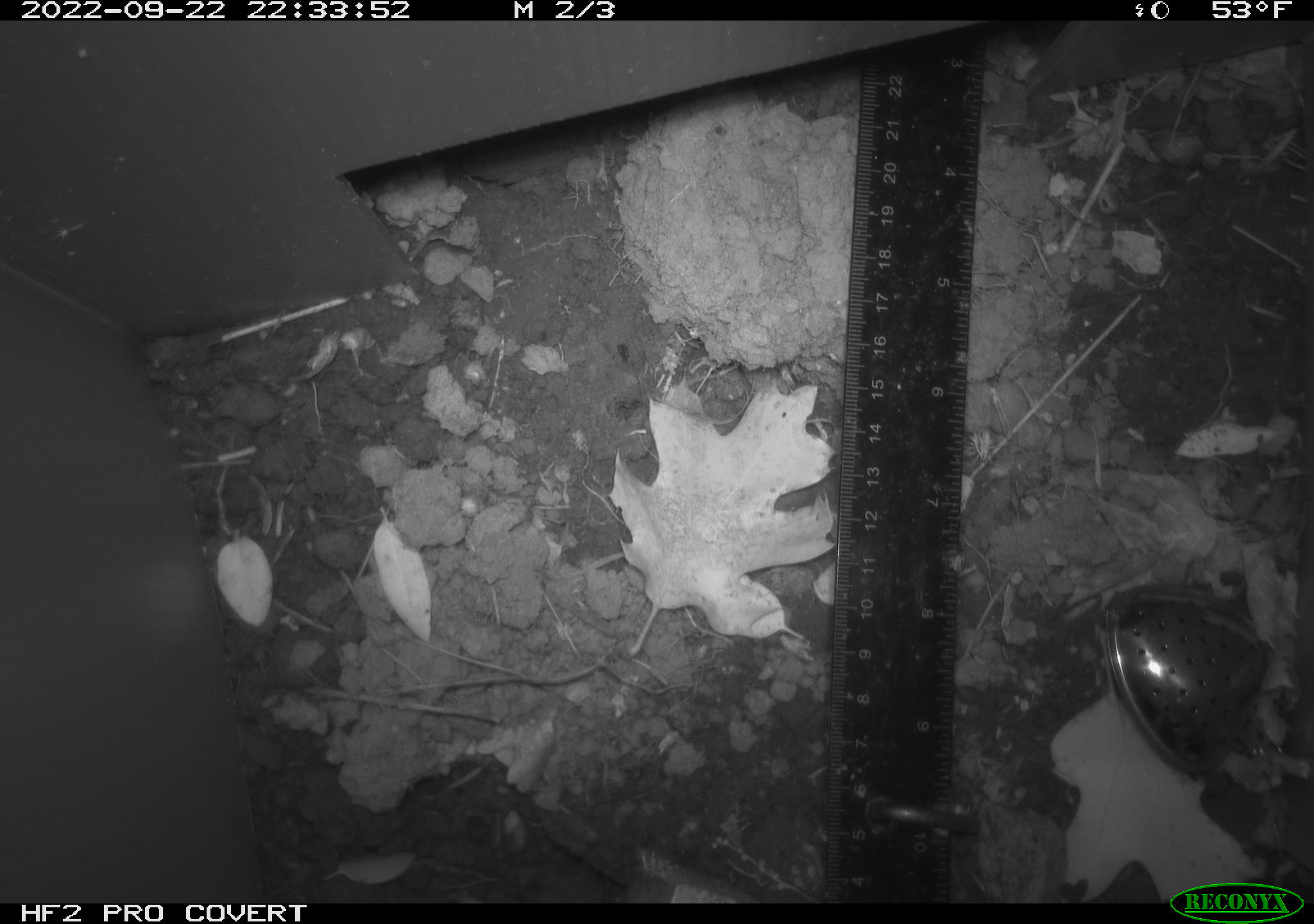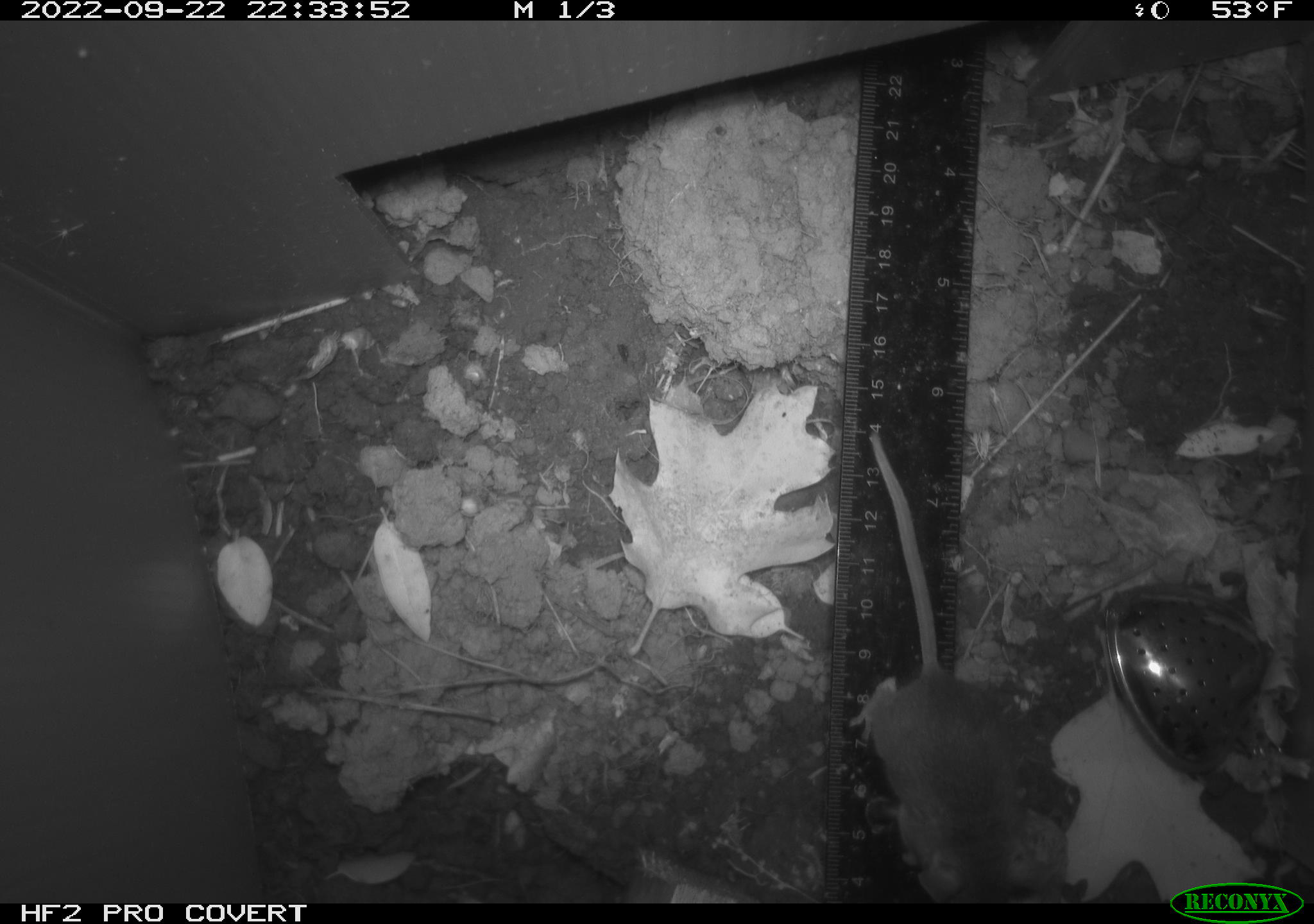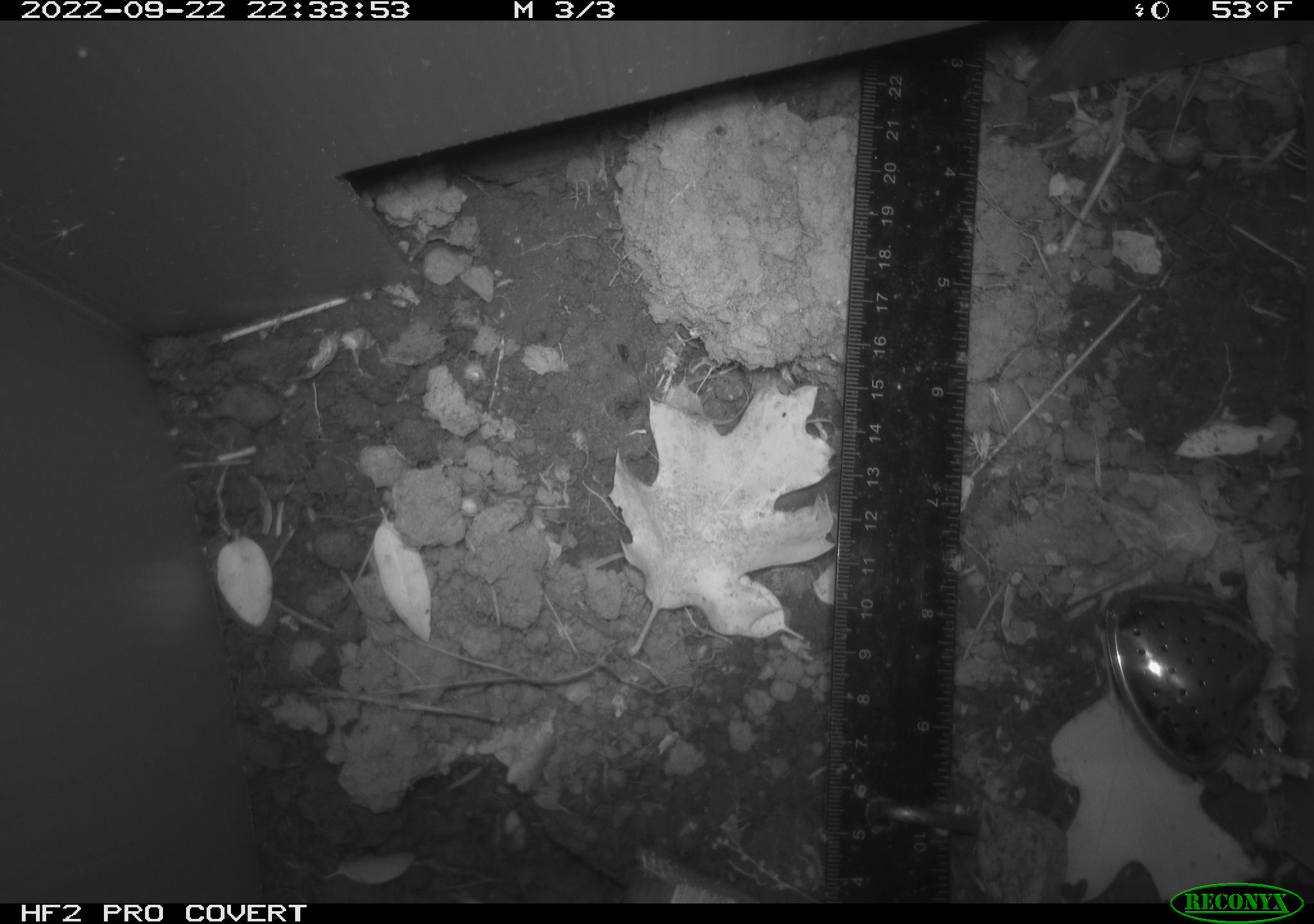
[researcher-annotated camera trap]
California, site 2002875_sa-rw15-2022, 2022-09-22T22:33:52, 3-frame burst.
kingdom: Animalia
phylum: Chordata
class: Mammalia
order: Rodentia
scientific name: Rodentia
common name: mouse species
Mouse species (Rodentia).